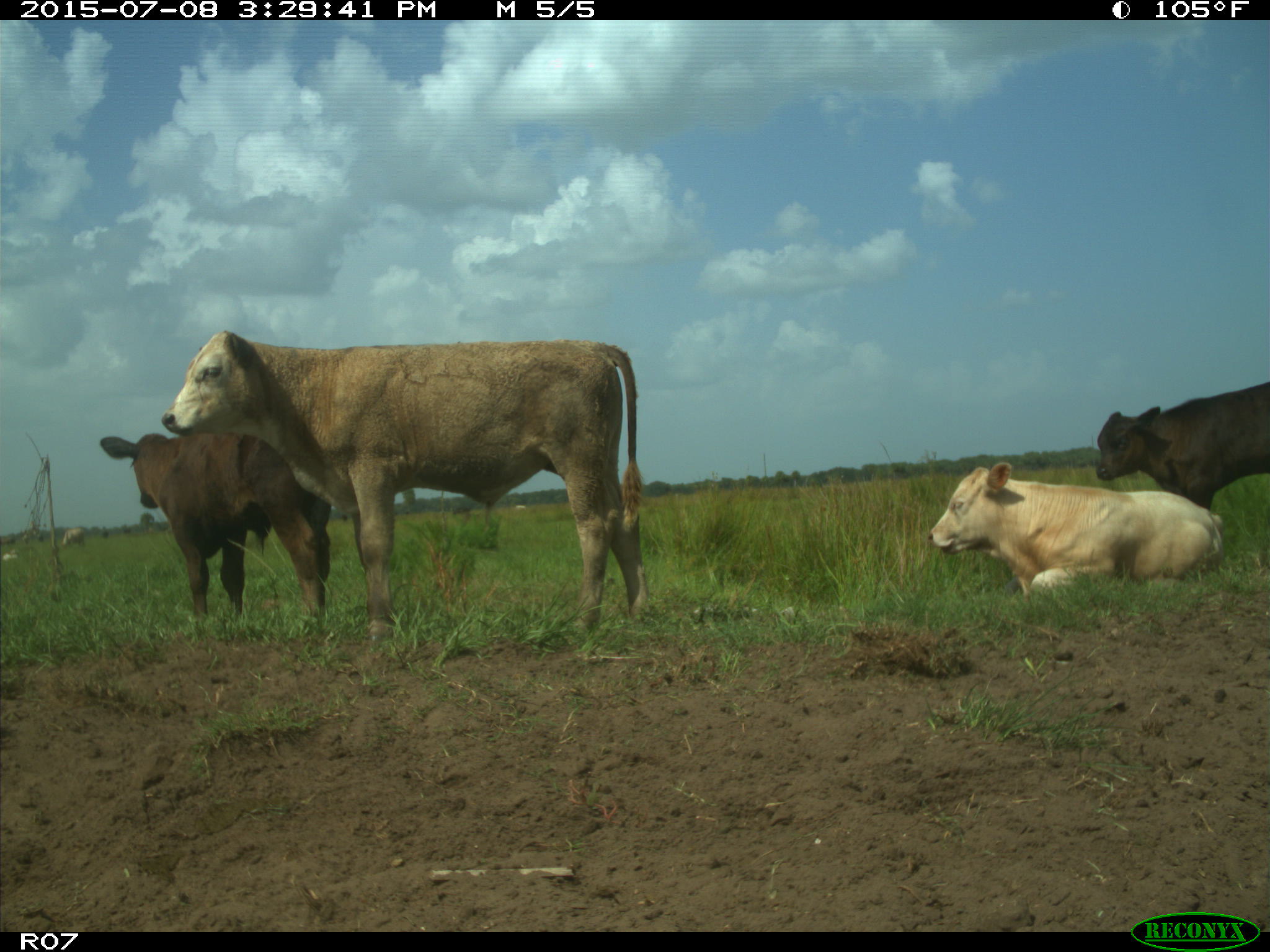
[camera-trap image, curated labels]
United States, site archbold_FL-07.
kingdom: Animalia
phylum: Chordata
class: Mammalia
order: Artiodactyla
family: Bovidae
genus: Bos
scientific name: Bos taurus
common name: domestic cow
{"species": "Bos taurus (domestic cow)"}